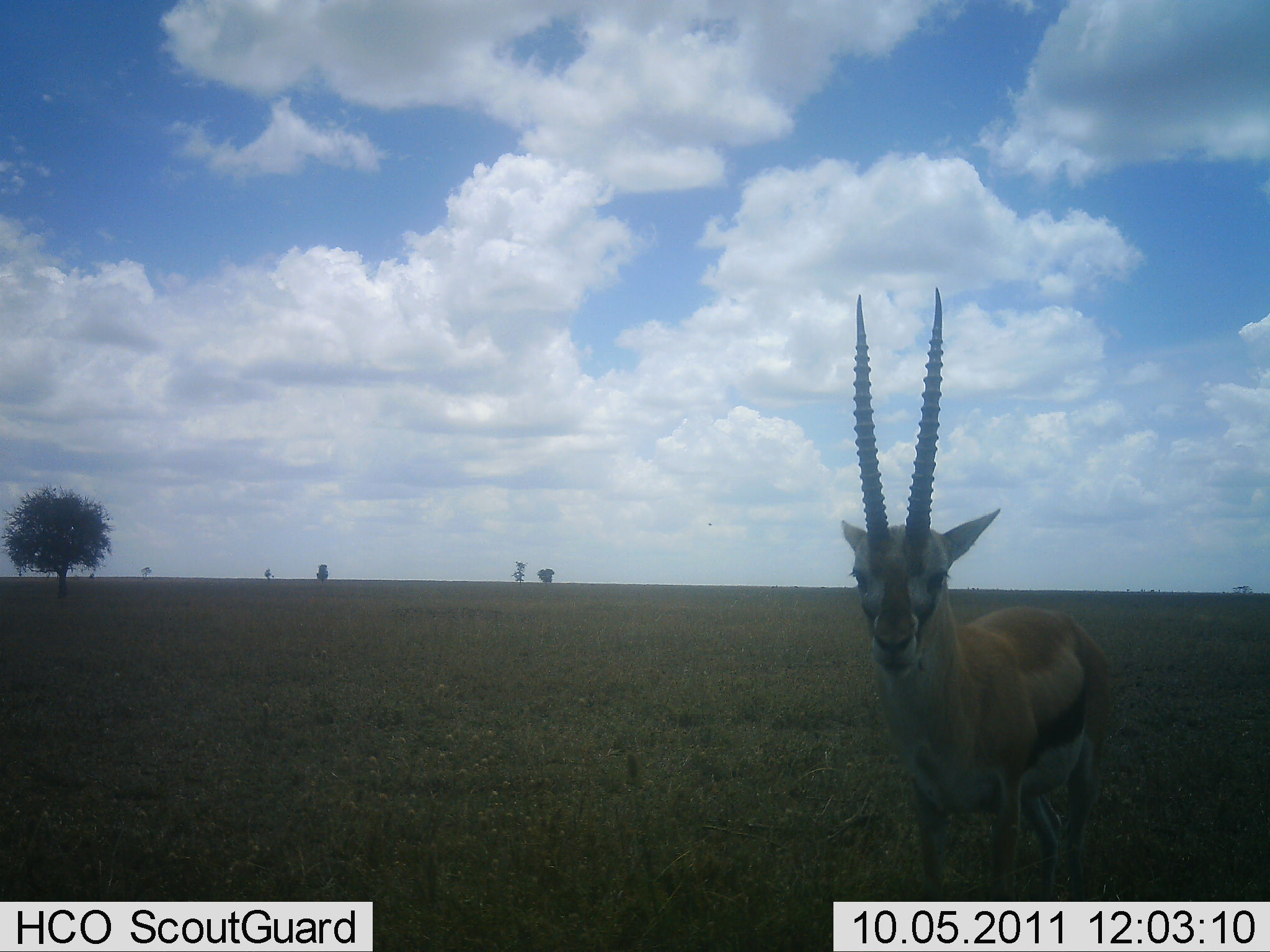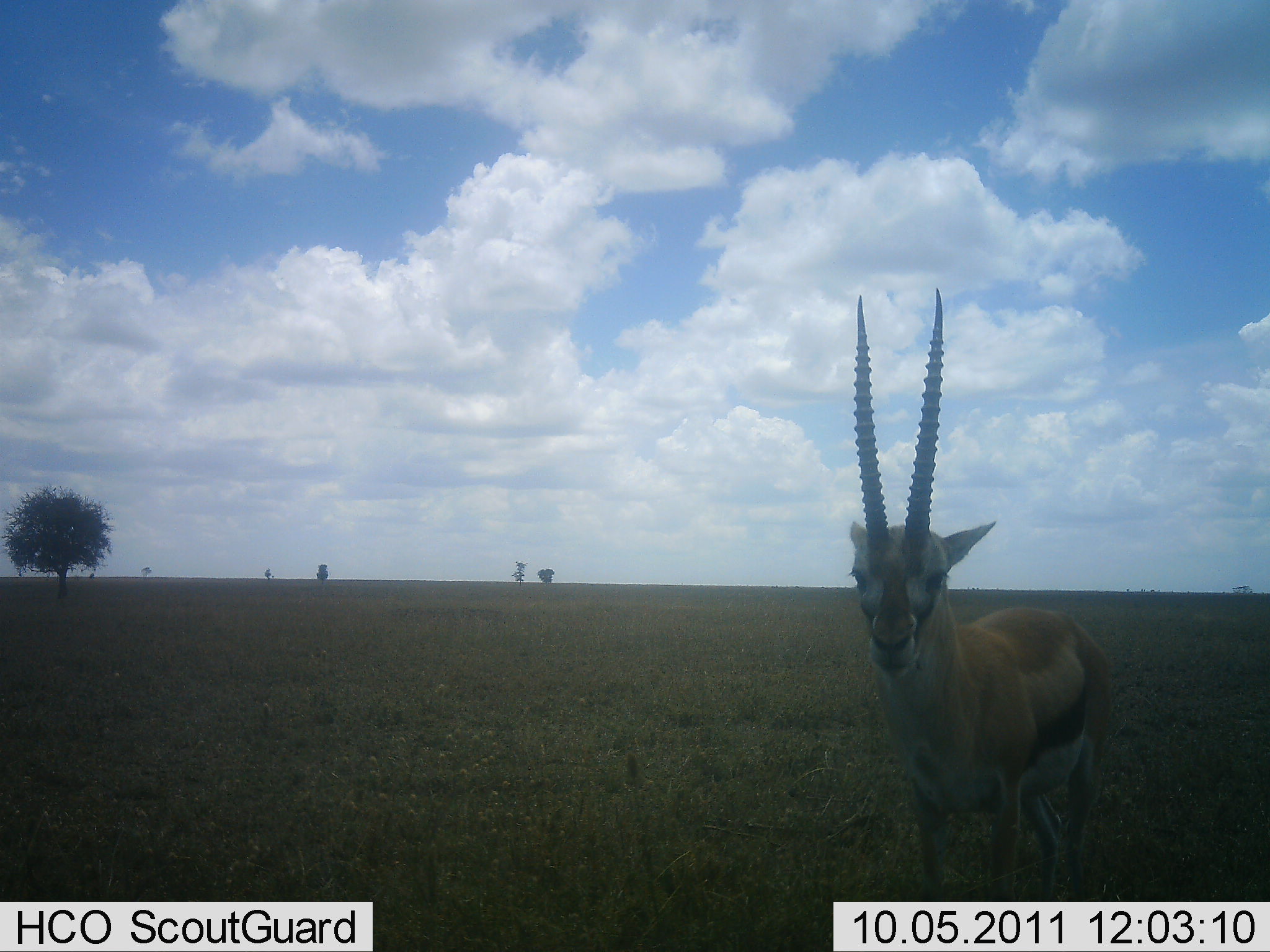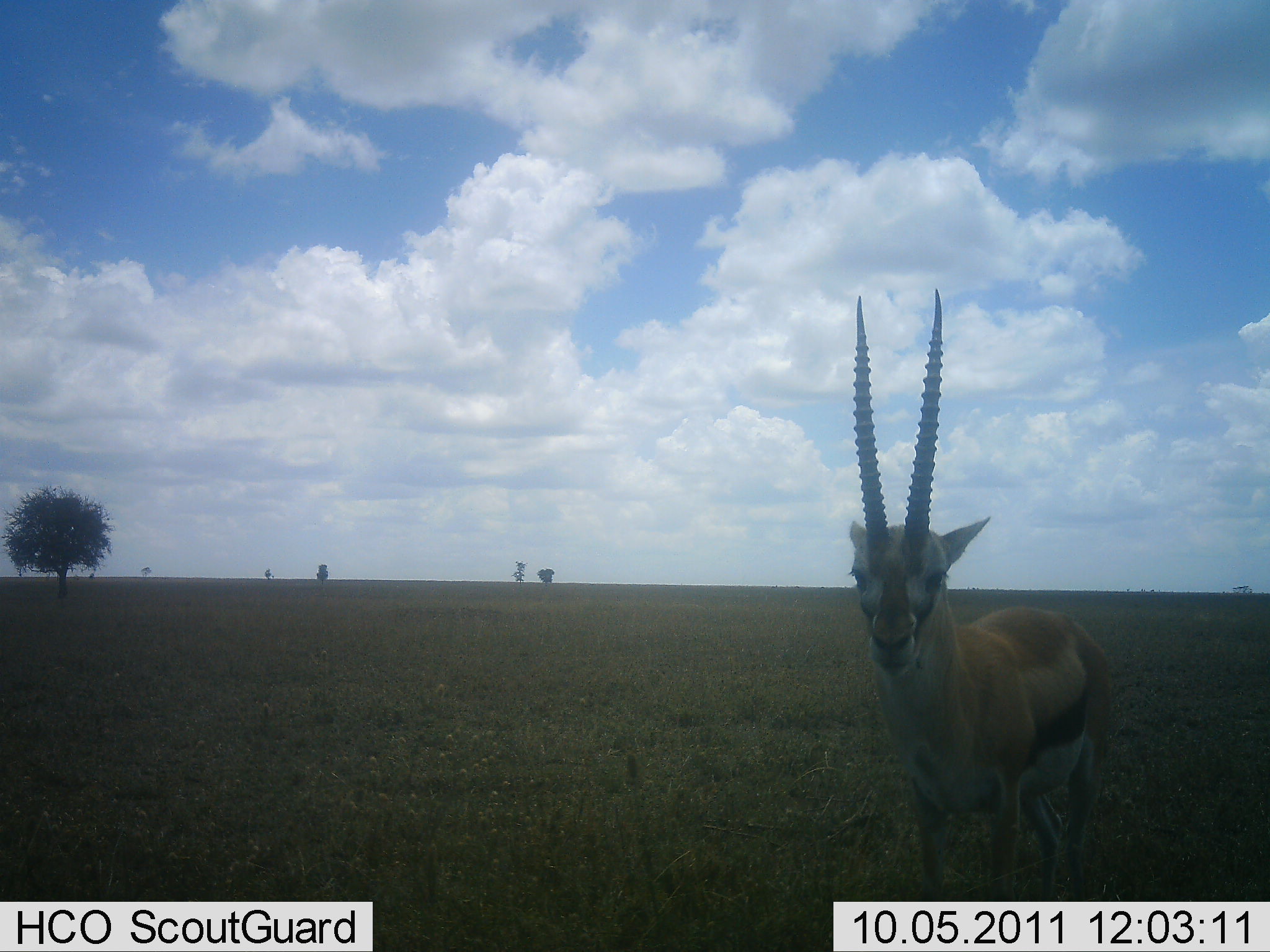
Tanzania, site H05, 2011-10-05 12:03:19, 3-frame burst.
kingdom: Animalia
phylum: Chordata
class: Mammalia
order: Artiodactyla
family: Bovidae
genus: Eudorcas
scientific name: Eudorcas thomsonii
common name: thomson's gazelle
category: gazellethomsons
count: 1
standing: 100%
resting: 0%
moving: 0%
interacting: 0%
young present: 0%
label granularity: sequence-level